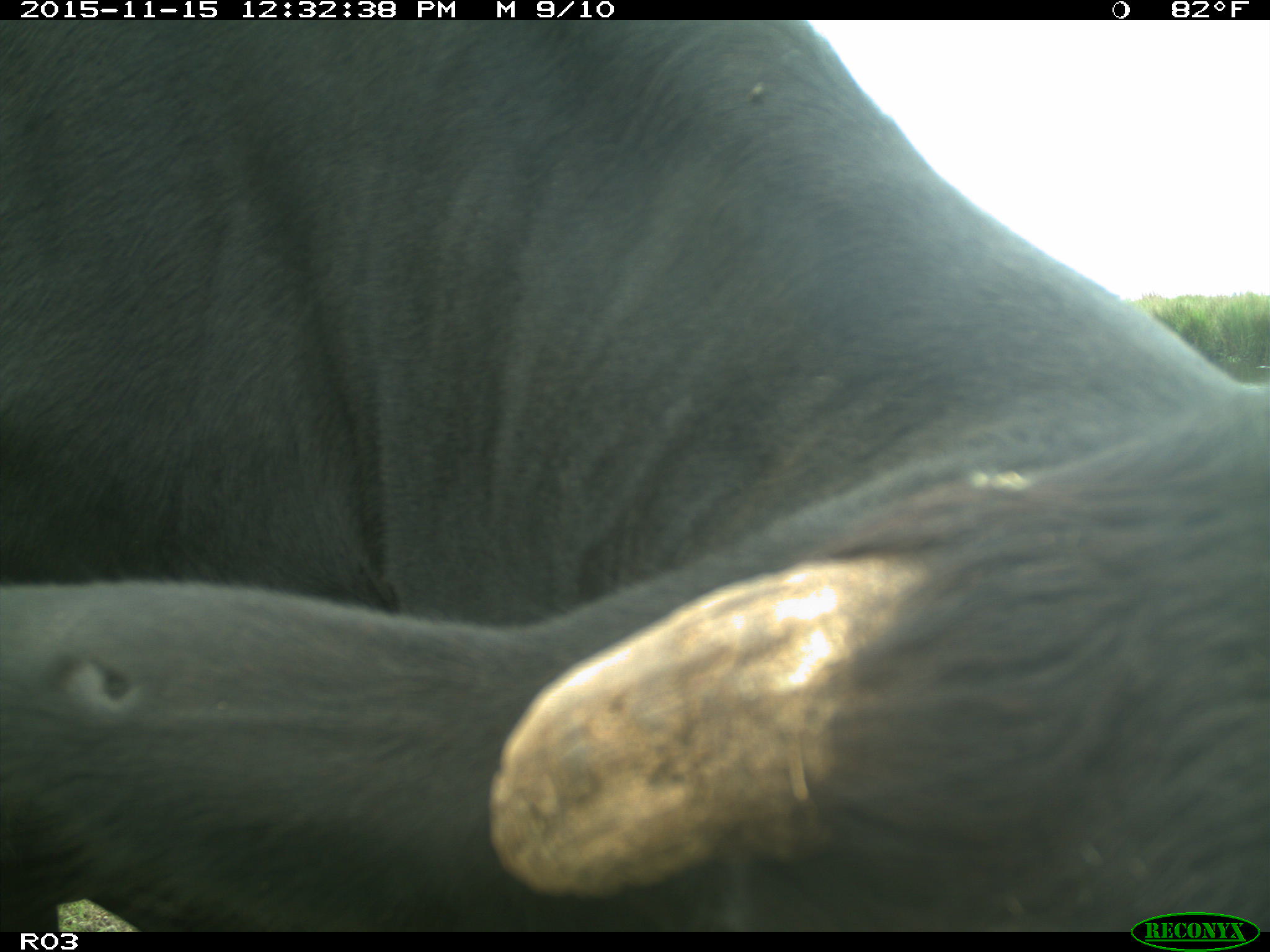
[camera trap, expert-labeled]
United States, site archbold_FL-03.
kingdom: Animalia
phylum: Chordata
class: Mammalia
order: Artiodactyla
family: Bovidae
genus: Bos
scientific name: Bos taurus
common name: domestic cow